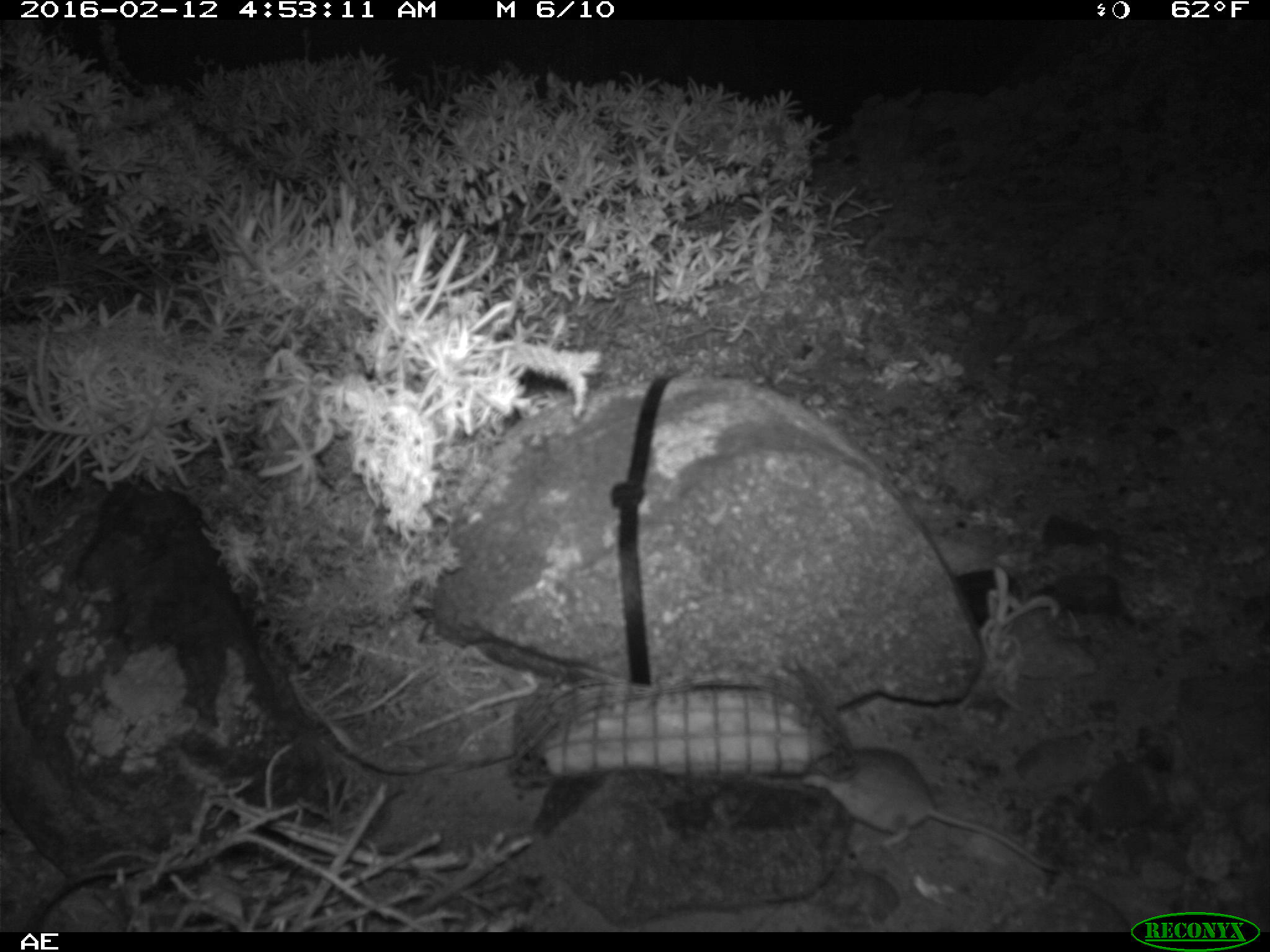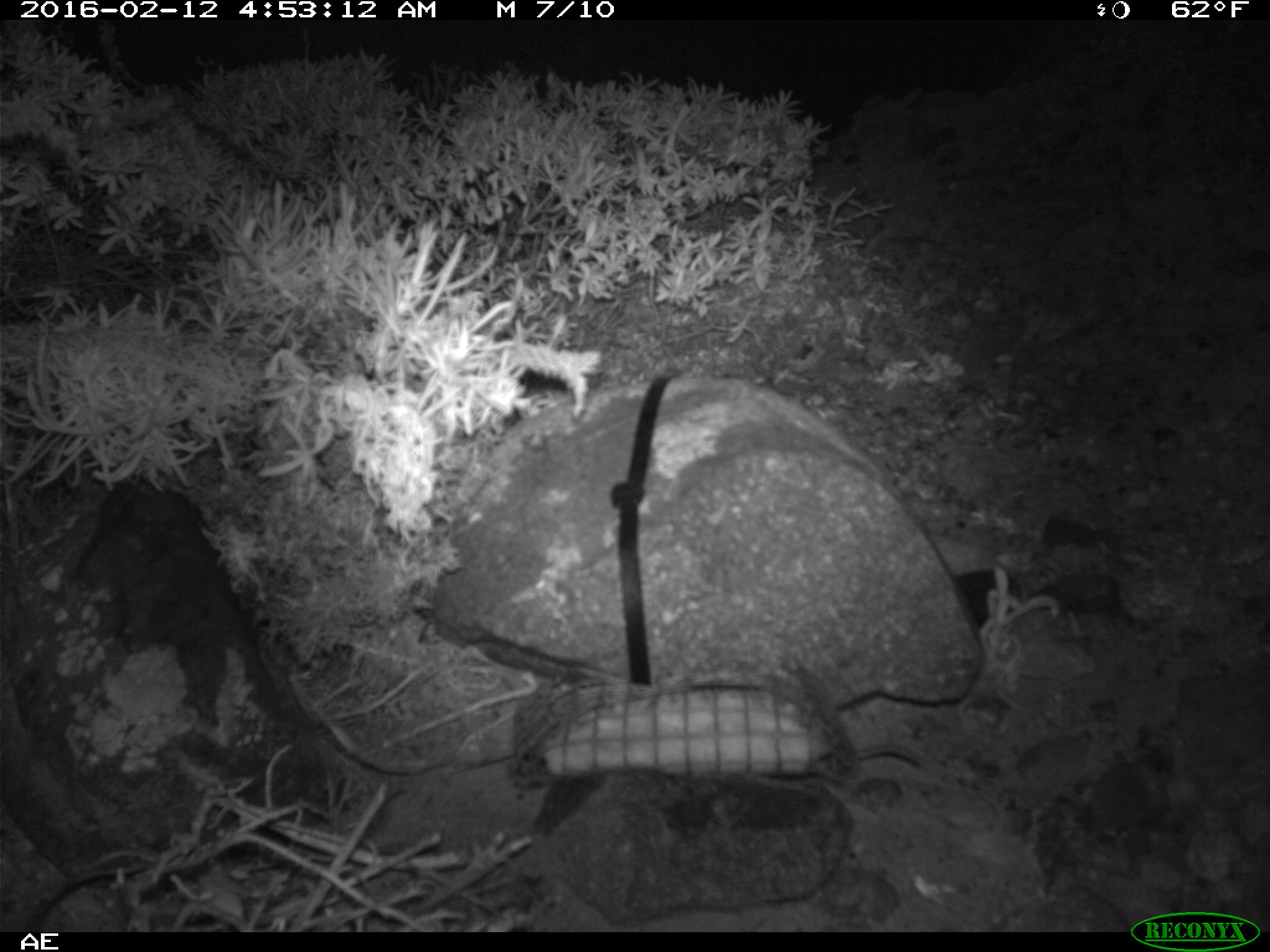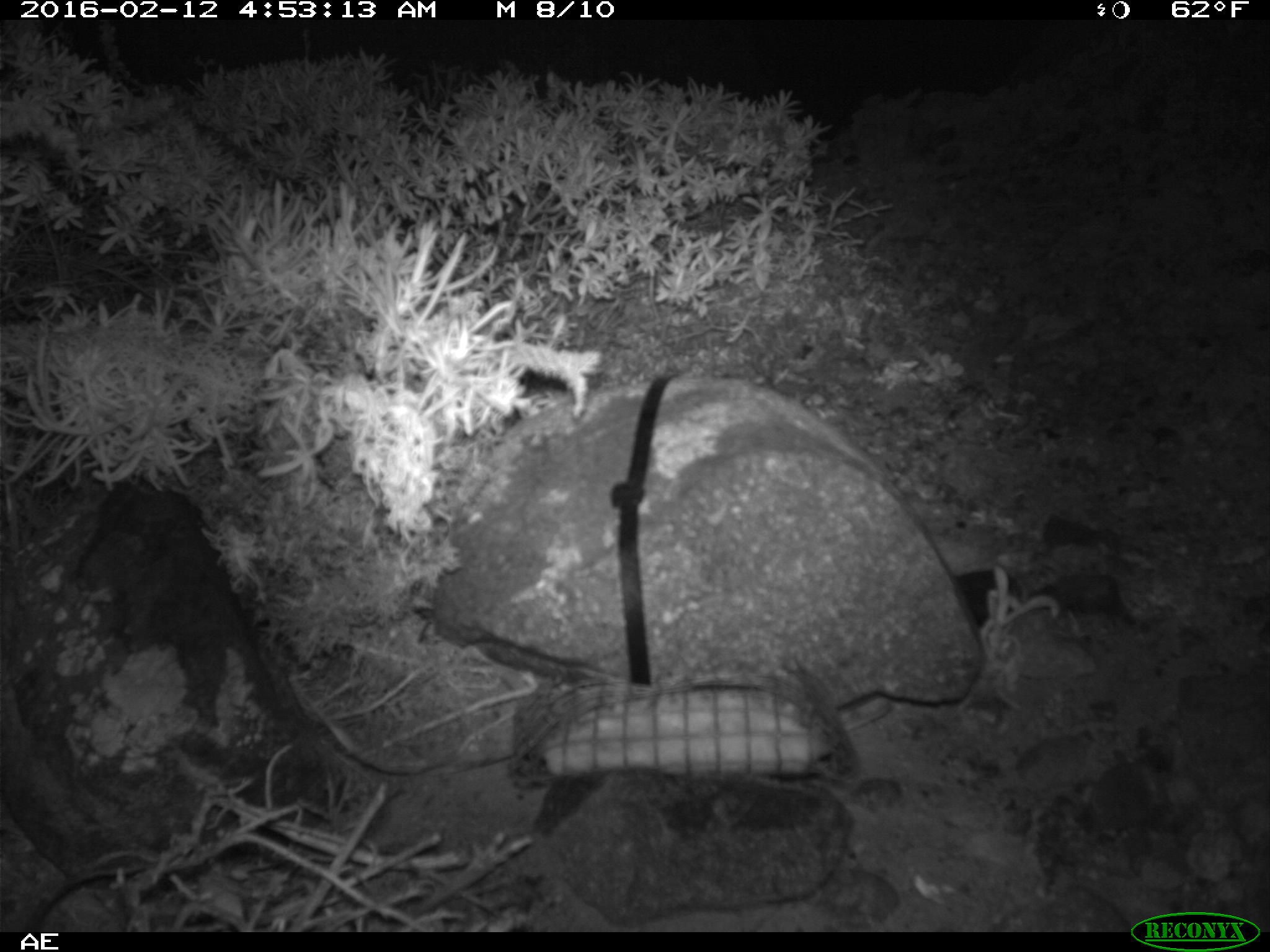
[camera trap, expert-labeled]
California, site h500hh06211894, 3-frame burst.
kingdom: Animalia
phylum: Chordata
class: Mammalia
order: Rodentia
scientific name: Rodentia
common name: rodent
Rodent (Rodentia).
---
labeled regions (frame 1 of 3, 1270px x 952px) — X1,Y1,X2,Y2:
rodent: 801,747,1060,878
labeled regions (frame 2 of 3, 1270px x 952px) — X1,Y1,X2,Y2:
rodent: 851,738,929,769